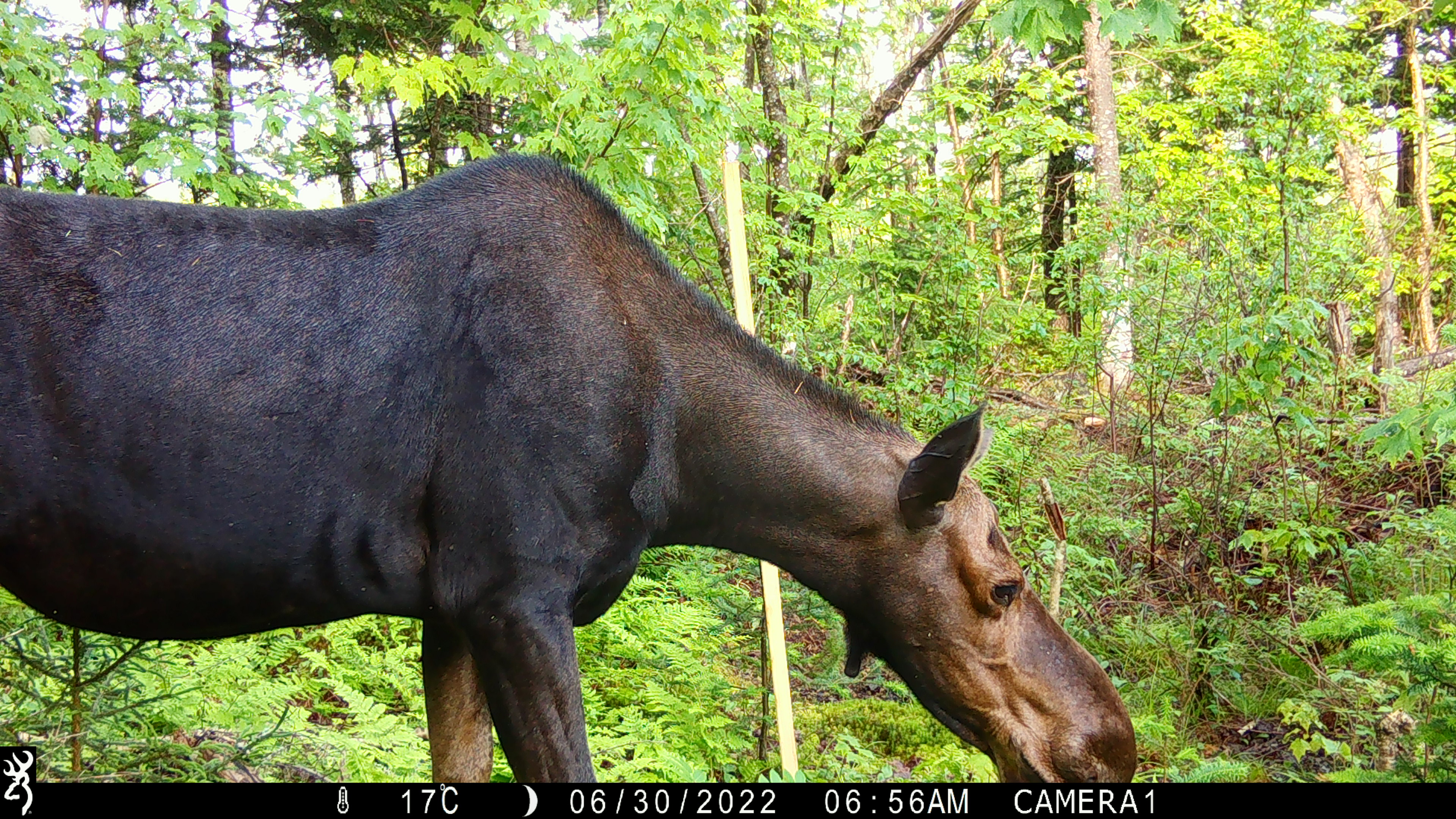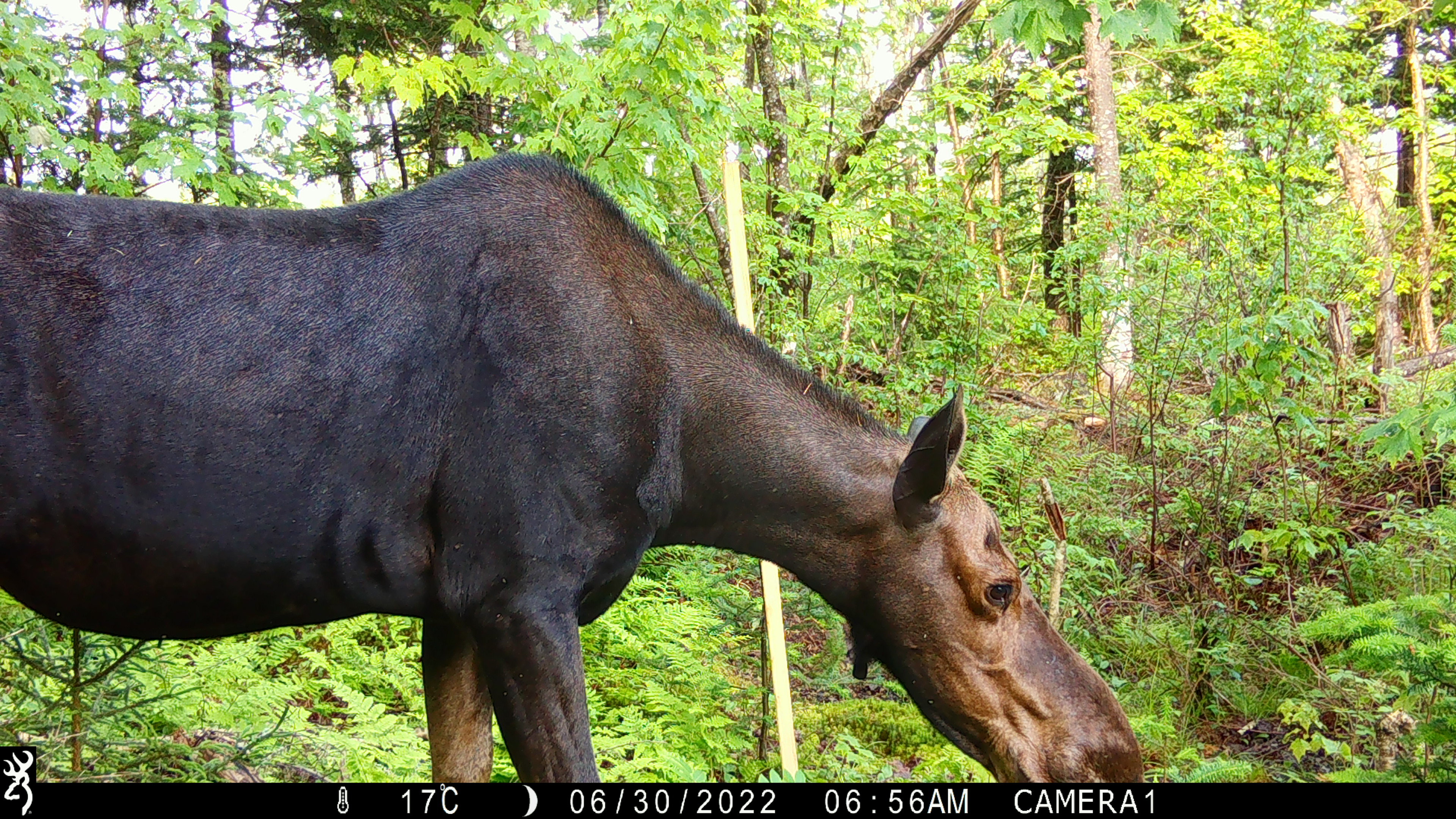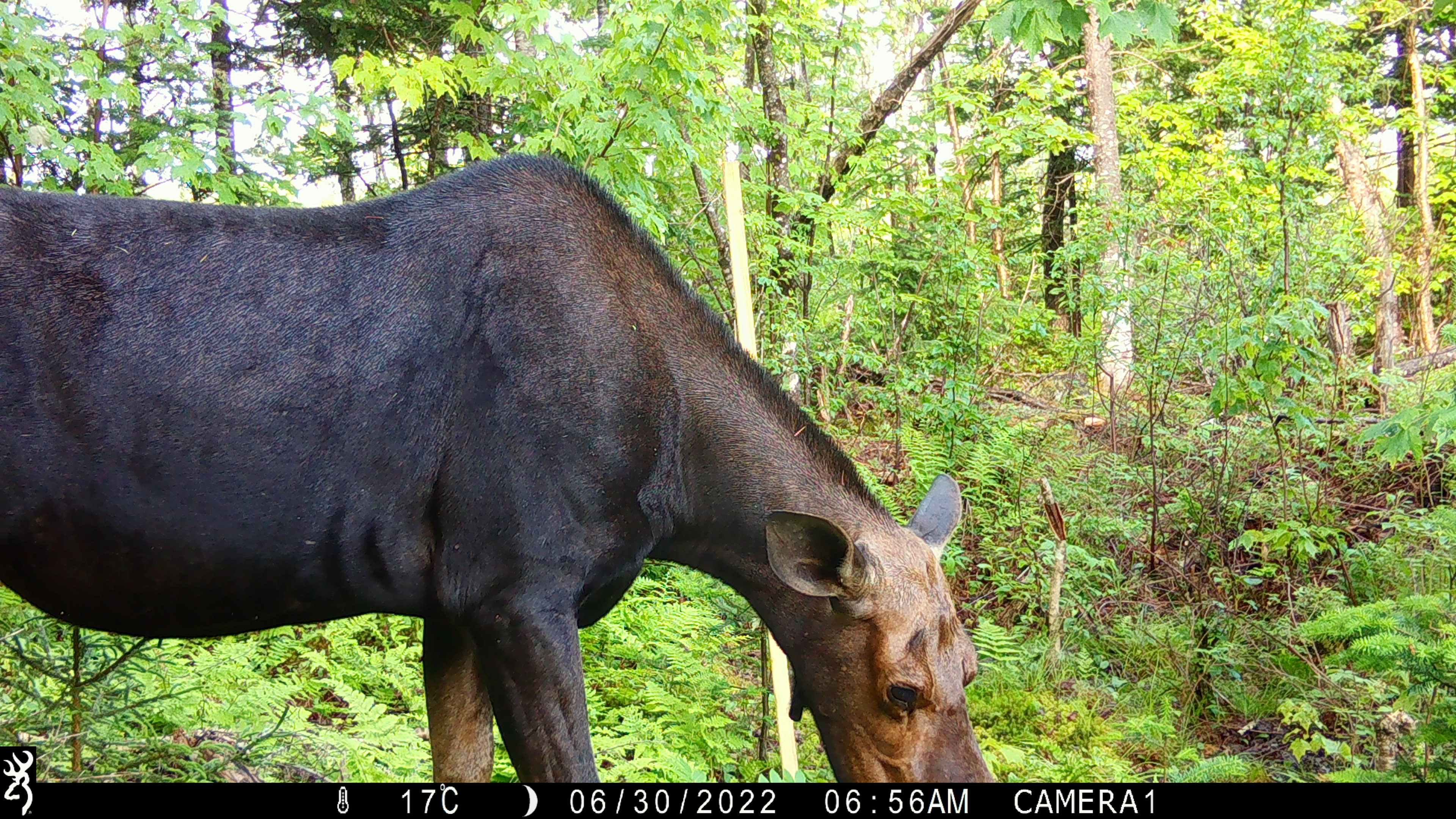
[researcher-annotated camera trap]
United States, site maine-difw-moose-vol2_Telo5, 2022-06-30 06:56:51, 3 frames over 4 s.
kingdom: Animalia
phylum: Chordata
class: Mammalia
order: Artiodactyla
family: Cervidae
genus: Alces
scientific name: Alces alces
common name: moose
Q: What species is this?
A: Moose (Alces alces).